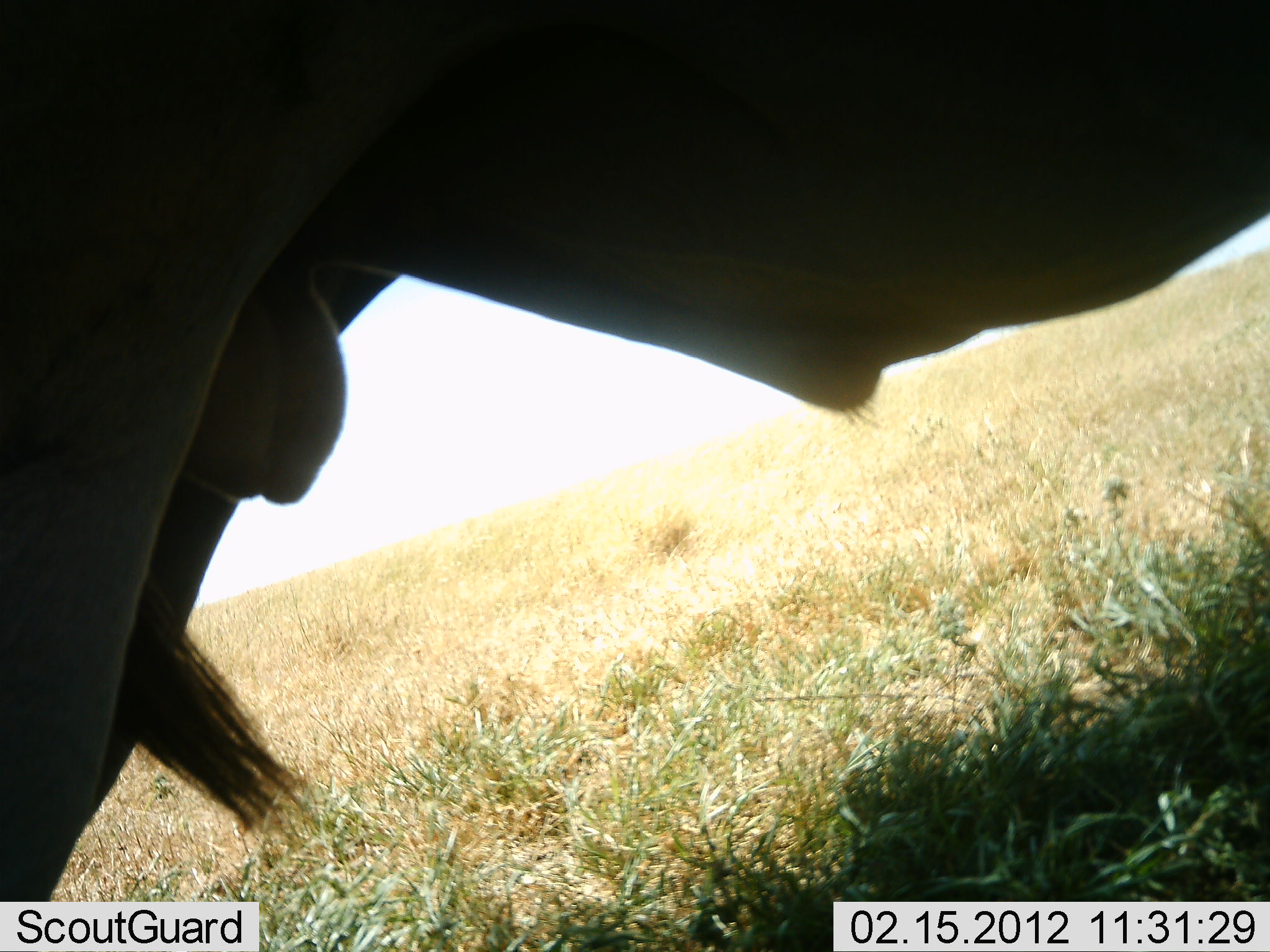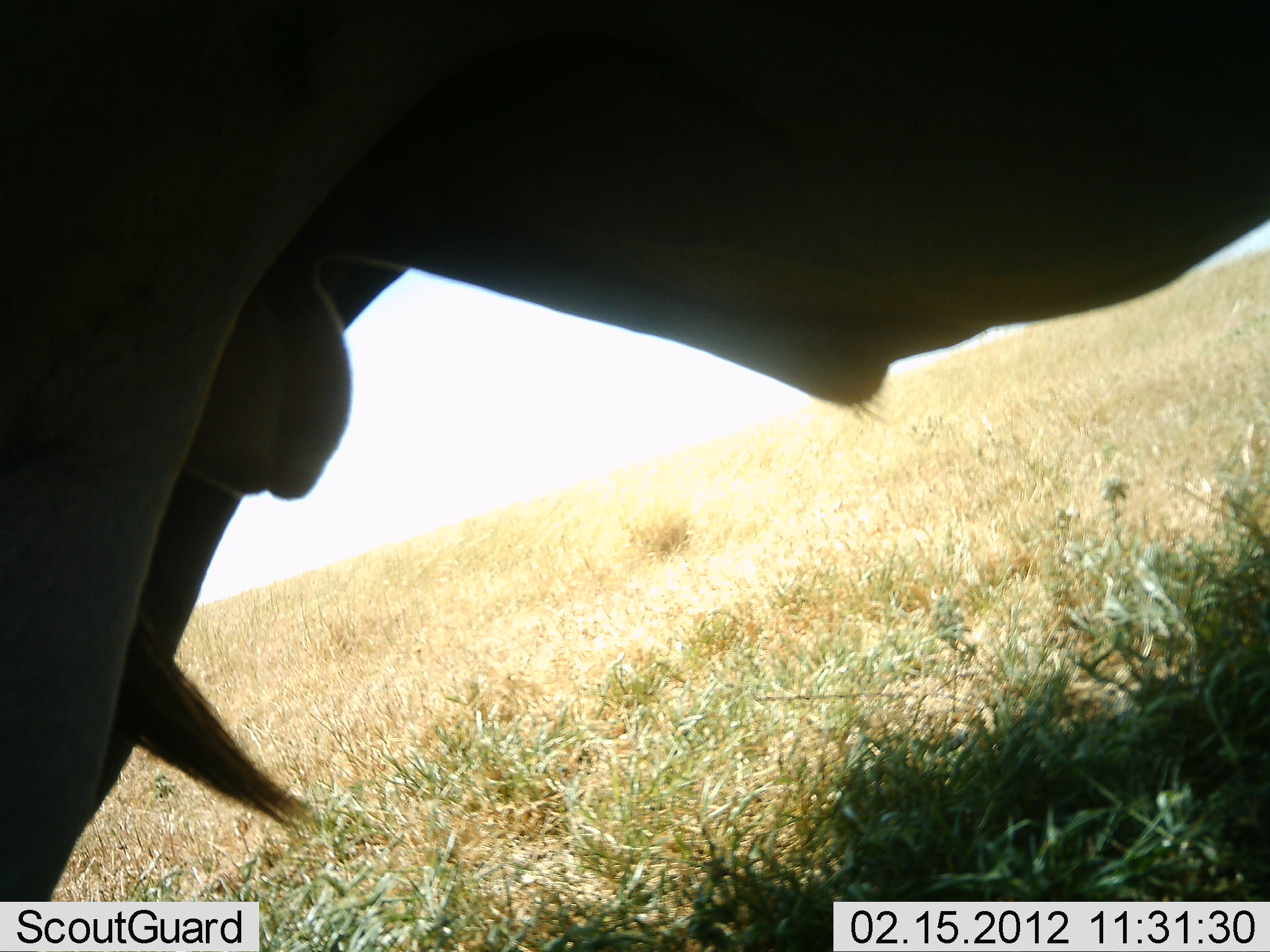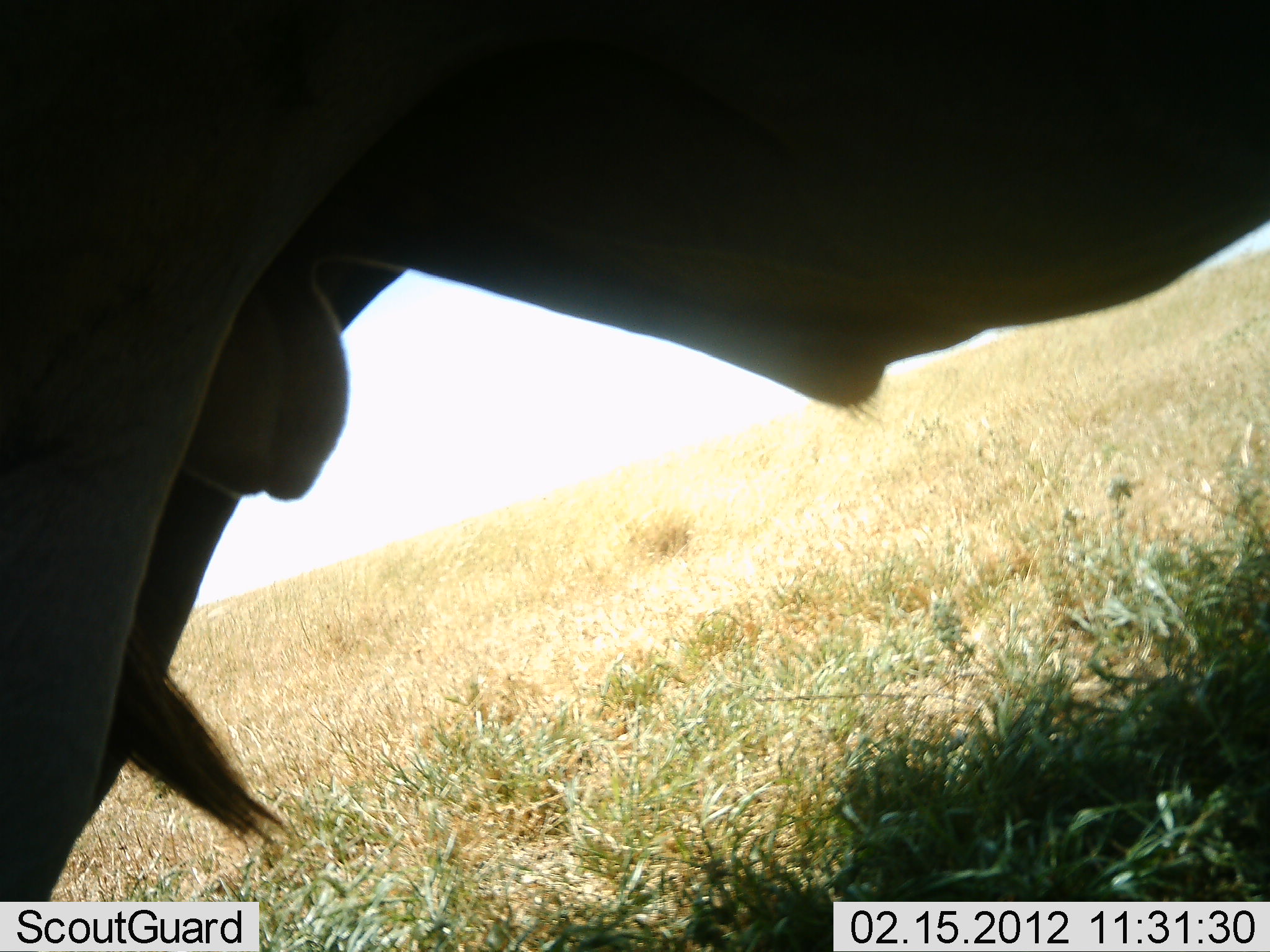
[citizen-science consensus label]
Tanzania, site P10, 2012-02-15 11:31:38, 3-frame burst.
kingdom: Animalia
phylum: Chordata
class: Mammalia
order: Artiodactyla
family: Bovidae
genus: Connochaetes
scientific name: Connochaetes taurinus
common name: blue wildebeest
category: wildebeest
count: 1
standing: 100%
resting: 0%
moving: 0%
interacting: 0%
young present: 0%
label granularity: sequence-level